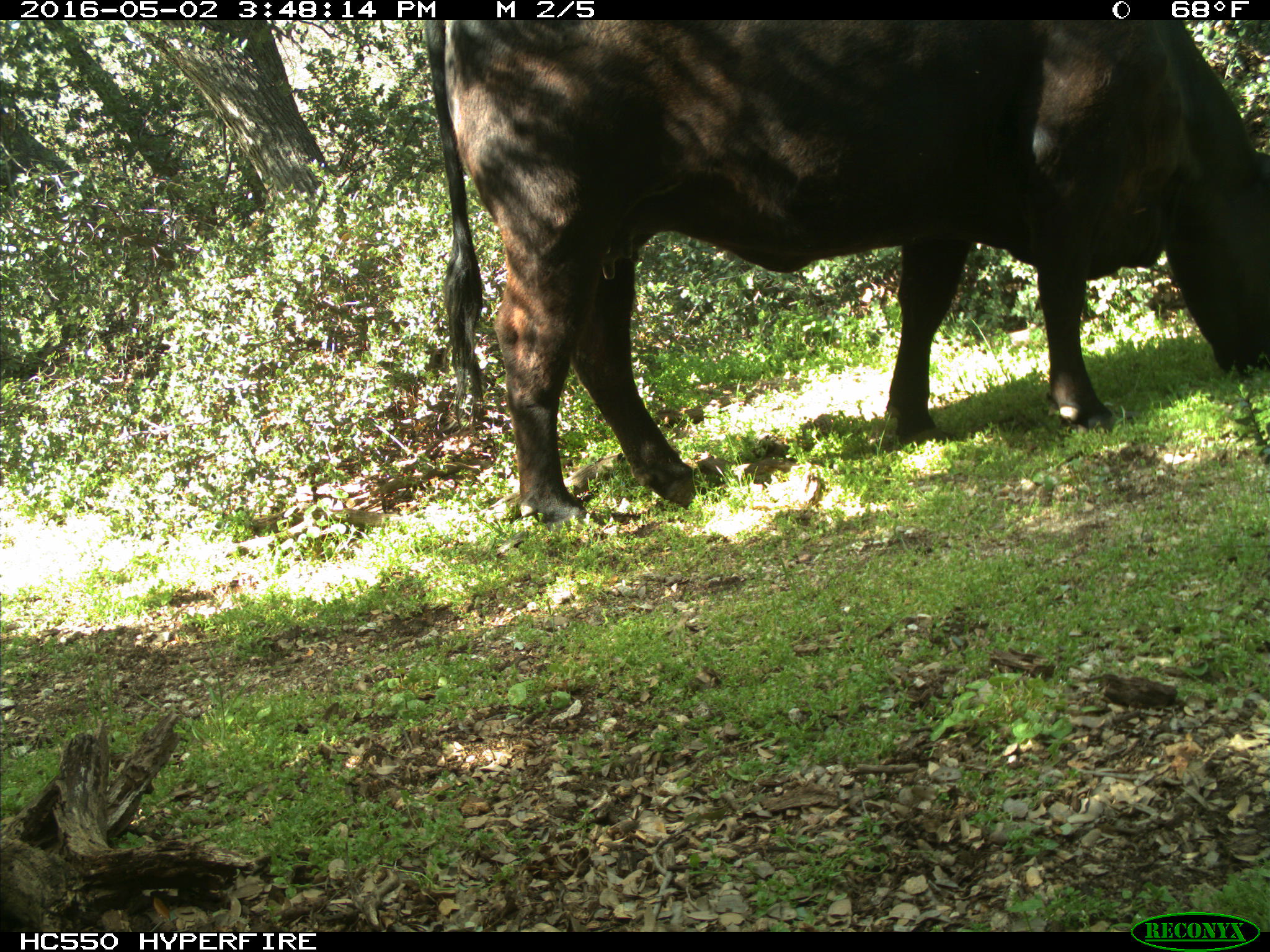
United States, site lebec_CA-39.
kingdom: Animalia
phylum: Chordata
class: Mammalia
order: Artiodactyla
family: Bovidae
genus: Bos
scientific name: Bos taurus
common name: domestic cow